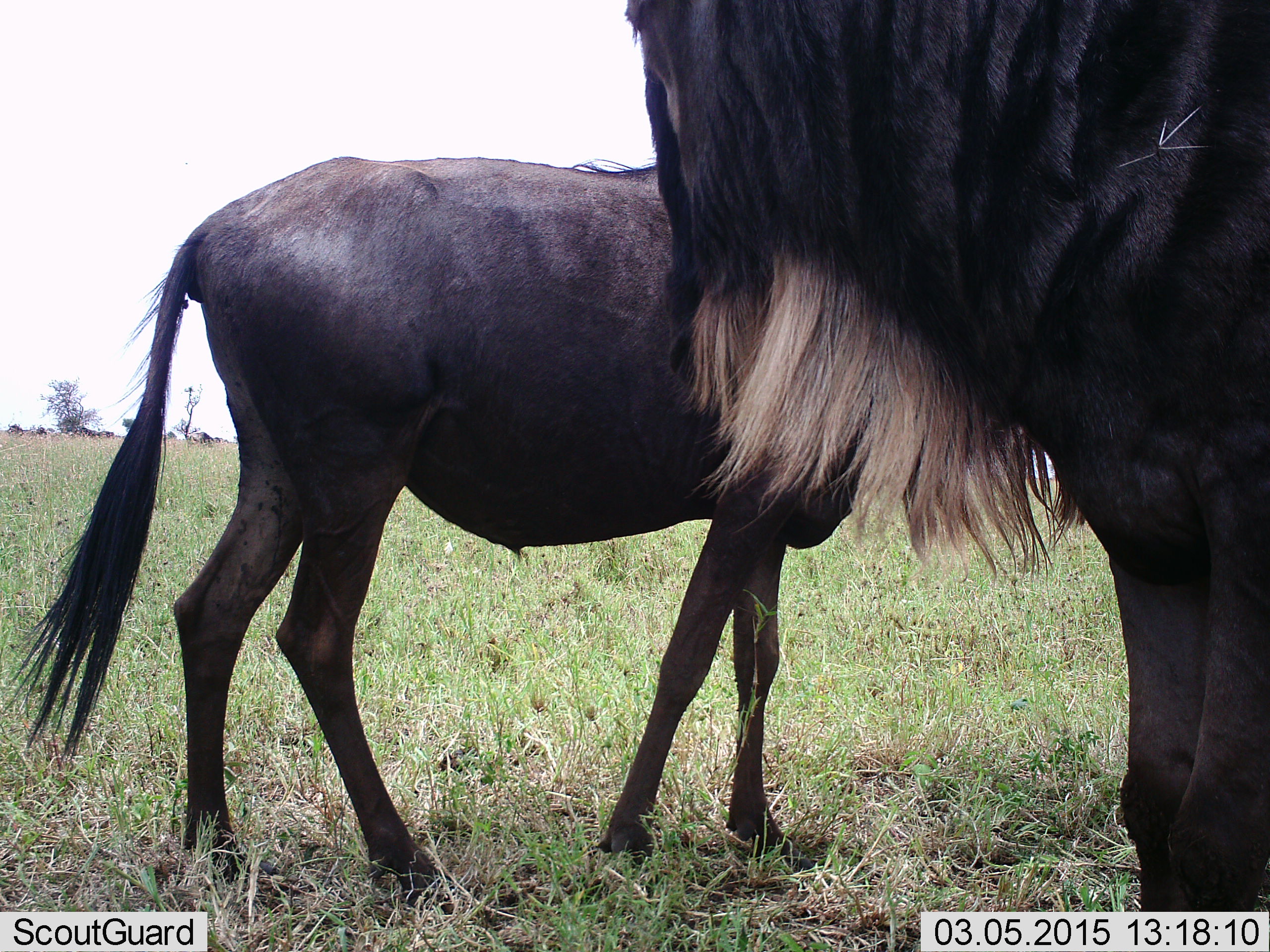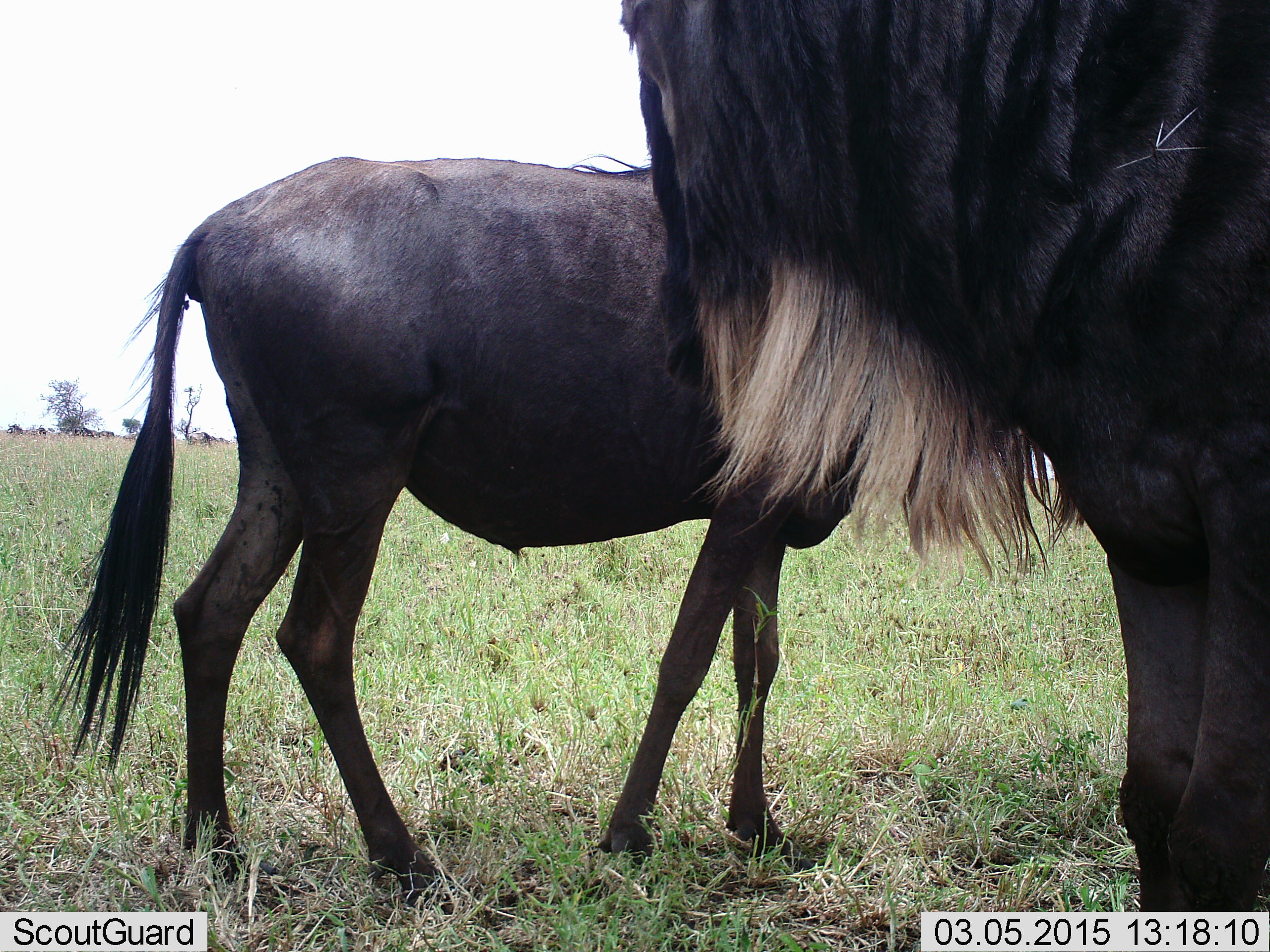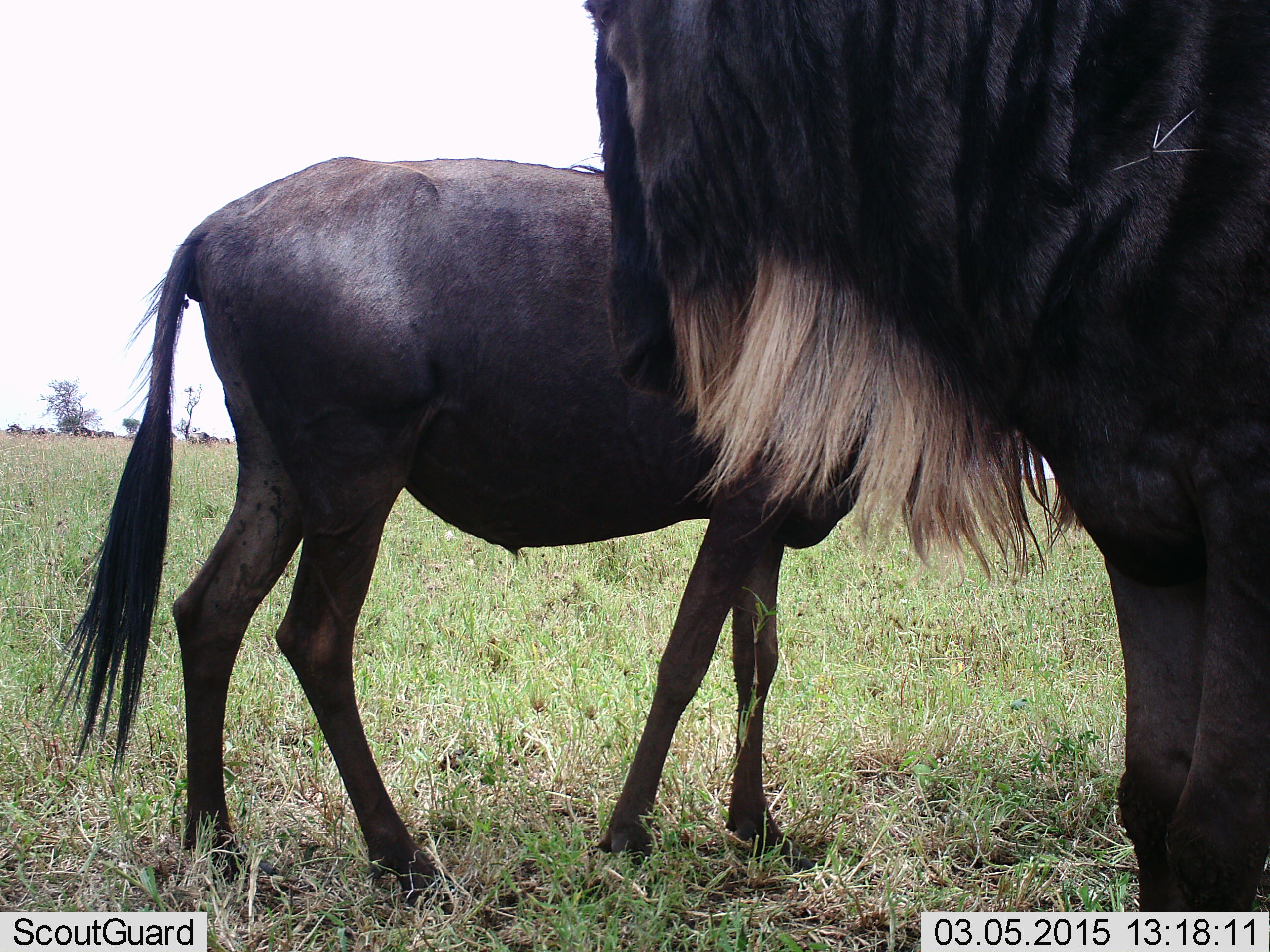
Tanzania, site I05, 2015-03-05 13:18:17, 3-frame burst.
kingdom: Animalia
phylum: Chordata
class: Mammalia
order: Artiodactyla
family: Bovidae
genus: Connochaetes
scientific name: Connochaetes taurinus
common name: blue wildebeest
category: wildebeest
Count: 2.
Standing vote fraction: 100%.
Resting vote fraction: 10%.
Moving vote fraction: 0%.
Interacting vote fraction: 0%.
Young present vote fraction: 10%.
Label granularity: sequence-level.